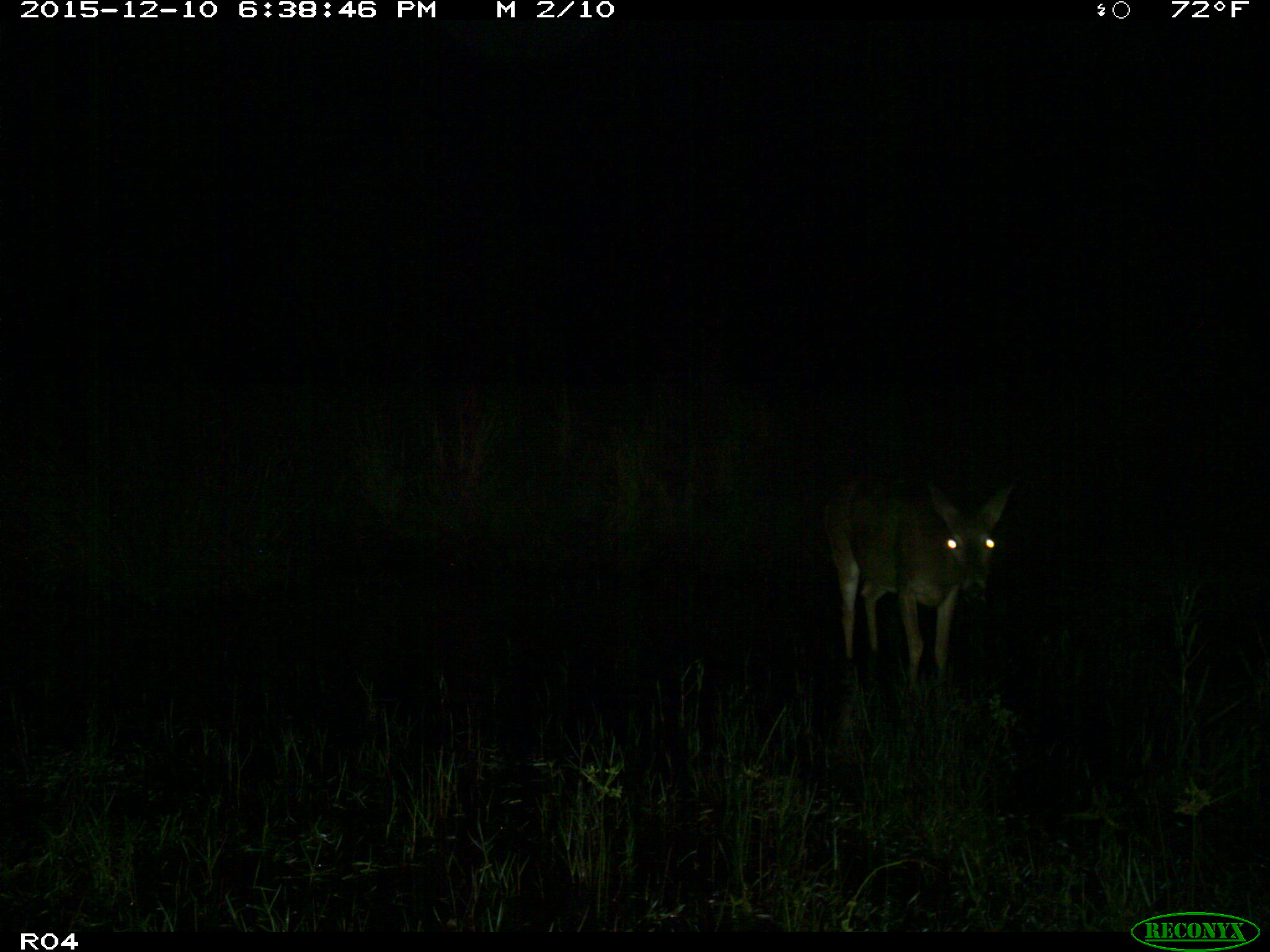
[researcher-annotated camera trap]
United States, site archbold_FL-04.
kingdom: Animalia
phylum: Chordata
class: Mammalia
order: Artiodactyla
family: Cervidae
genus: Odocoileus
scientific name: Odocoileus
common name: deer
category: unidentified deer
Unidentified deer (deer) (Odocoileus).